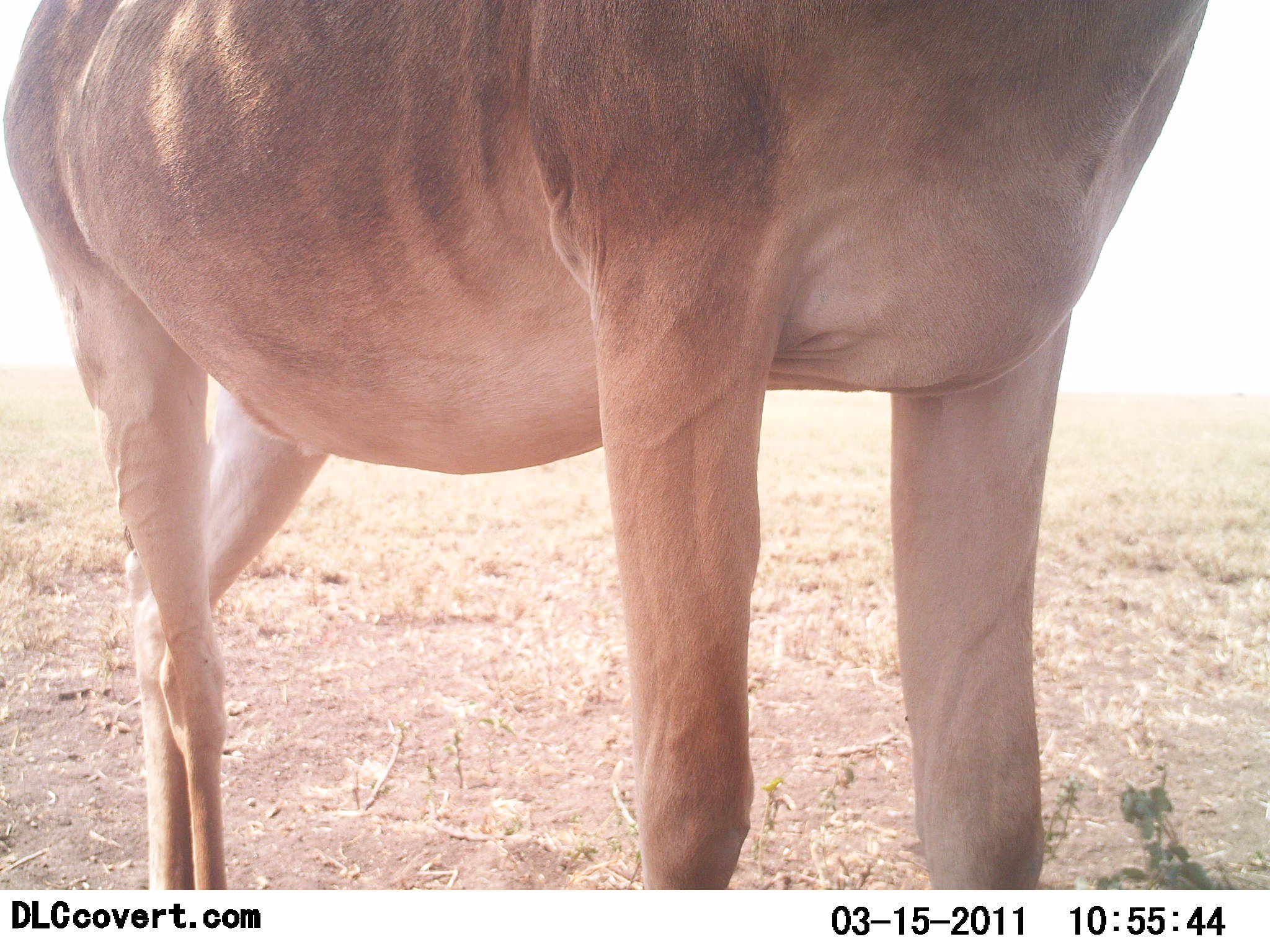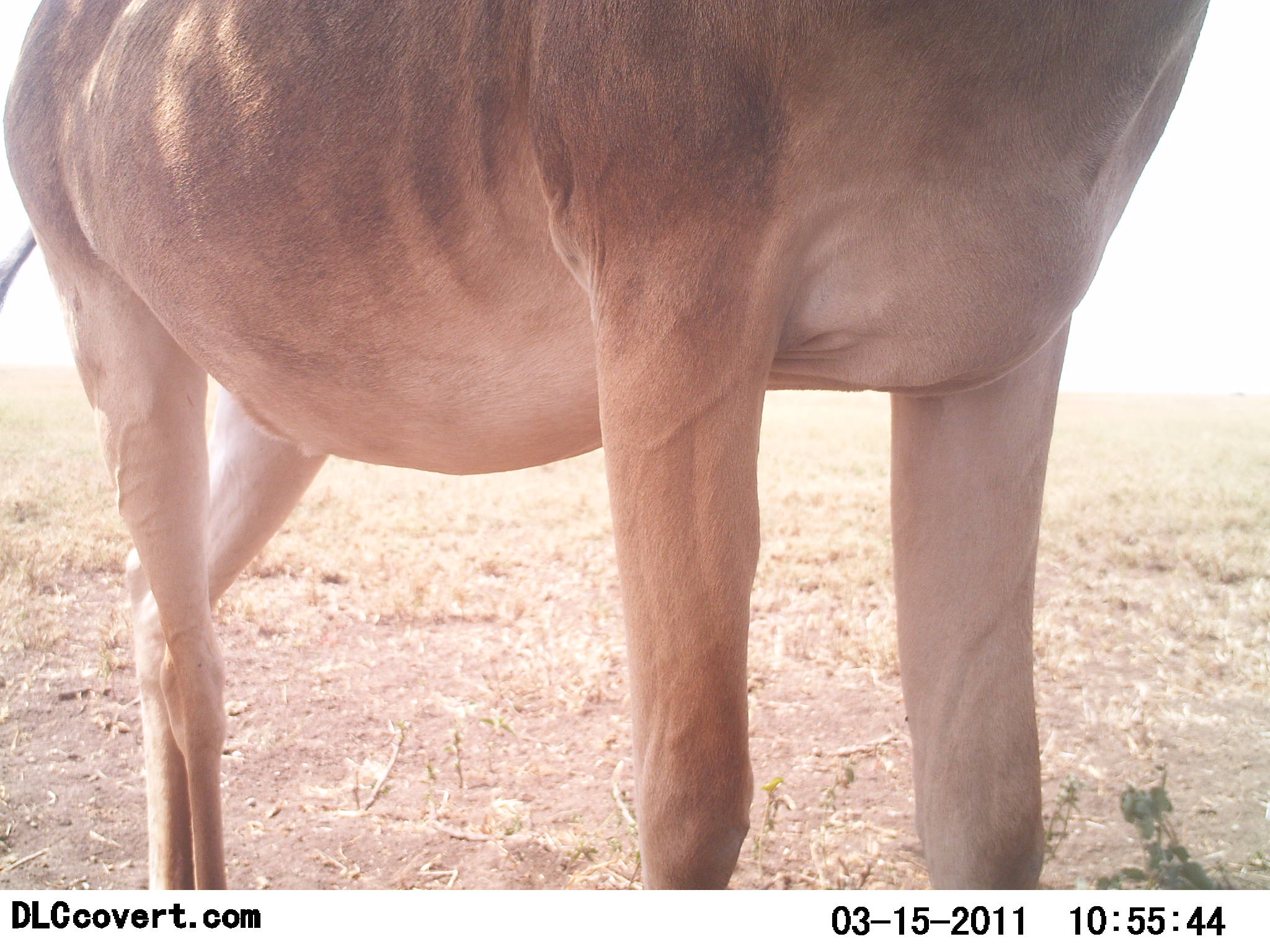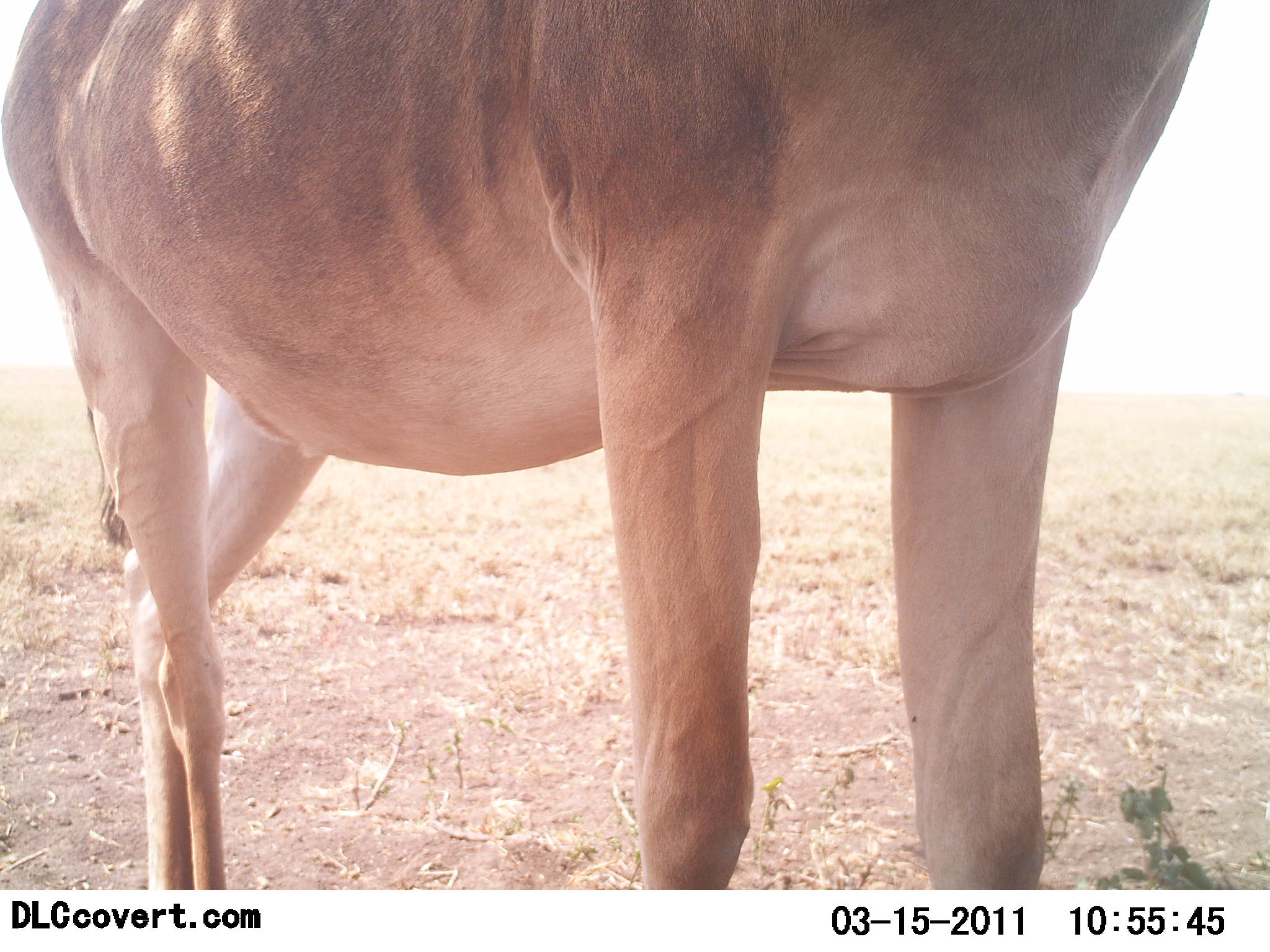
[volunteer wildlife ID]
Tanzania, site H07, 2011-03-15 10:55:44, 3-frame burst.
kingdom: Animalia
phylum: Chordata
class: Mammalia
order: Artiodactyla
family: Bovidae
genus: Alcelaphus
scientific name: Alcelaphus buselaphus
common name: hartebeest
Hartebeest (Alcelaphus buselaphus), count 1. Behavior (volunteer vote fractions): standing 100%, resting 0%, moving 0%, interacting 0%. Young present (vote fraction): 0%. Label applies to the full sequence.